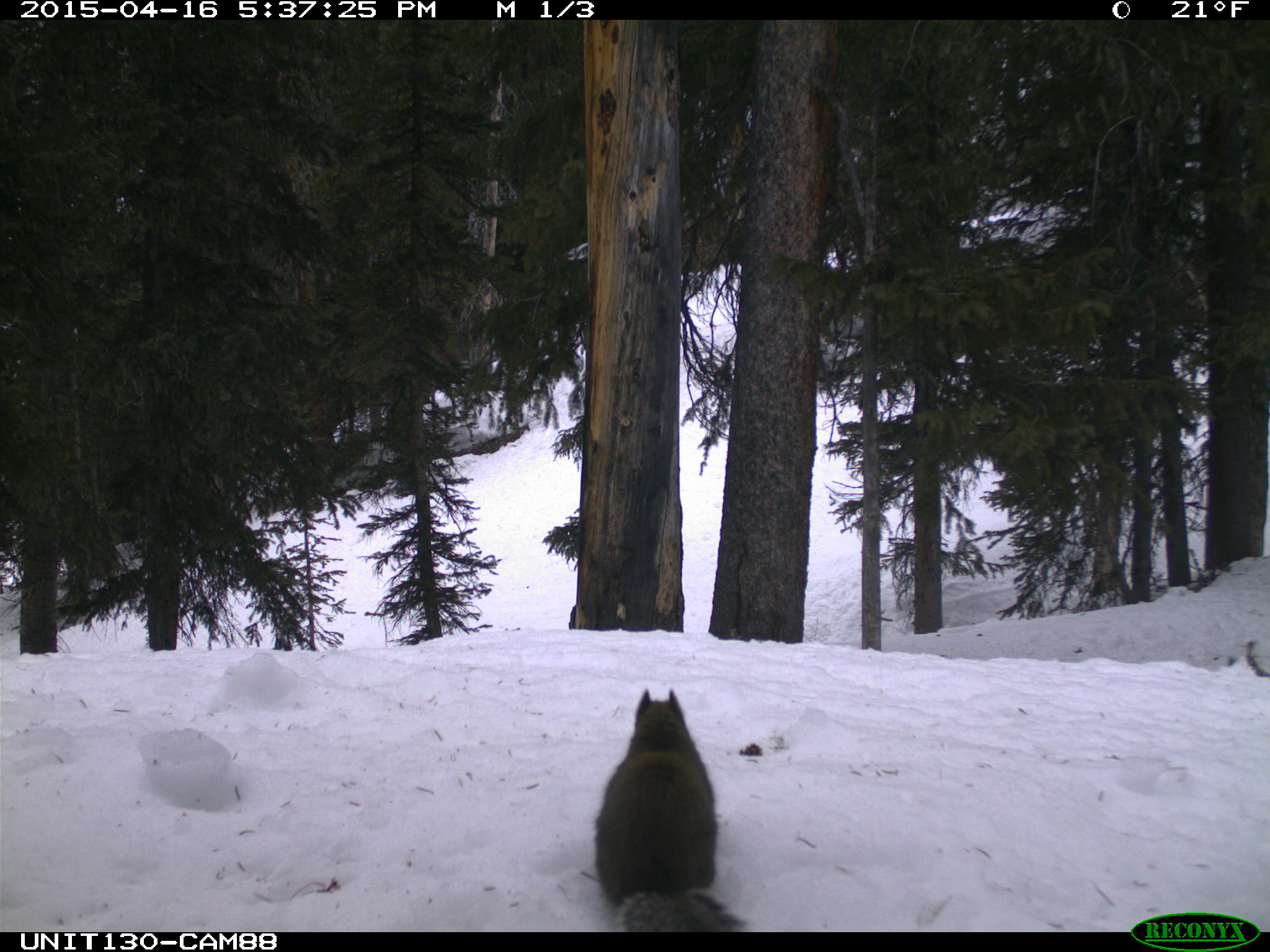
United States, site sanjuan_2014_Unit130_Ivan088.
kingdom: Animalia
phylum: Chordata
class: Mammalia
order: Rodentia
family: Sciuridae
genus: Tamiasciurus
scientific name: Tamiasciurus hudsonicus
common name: american red squirrel